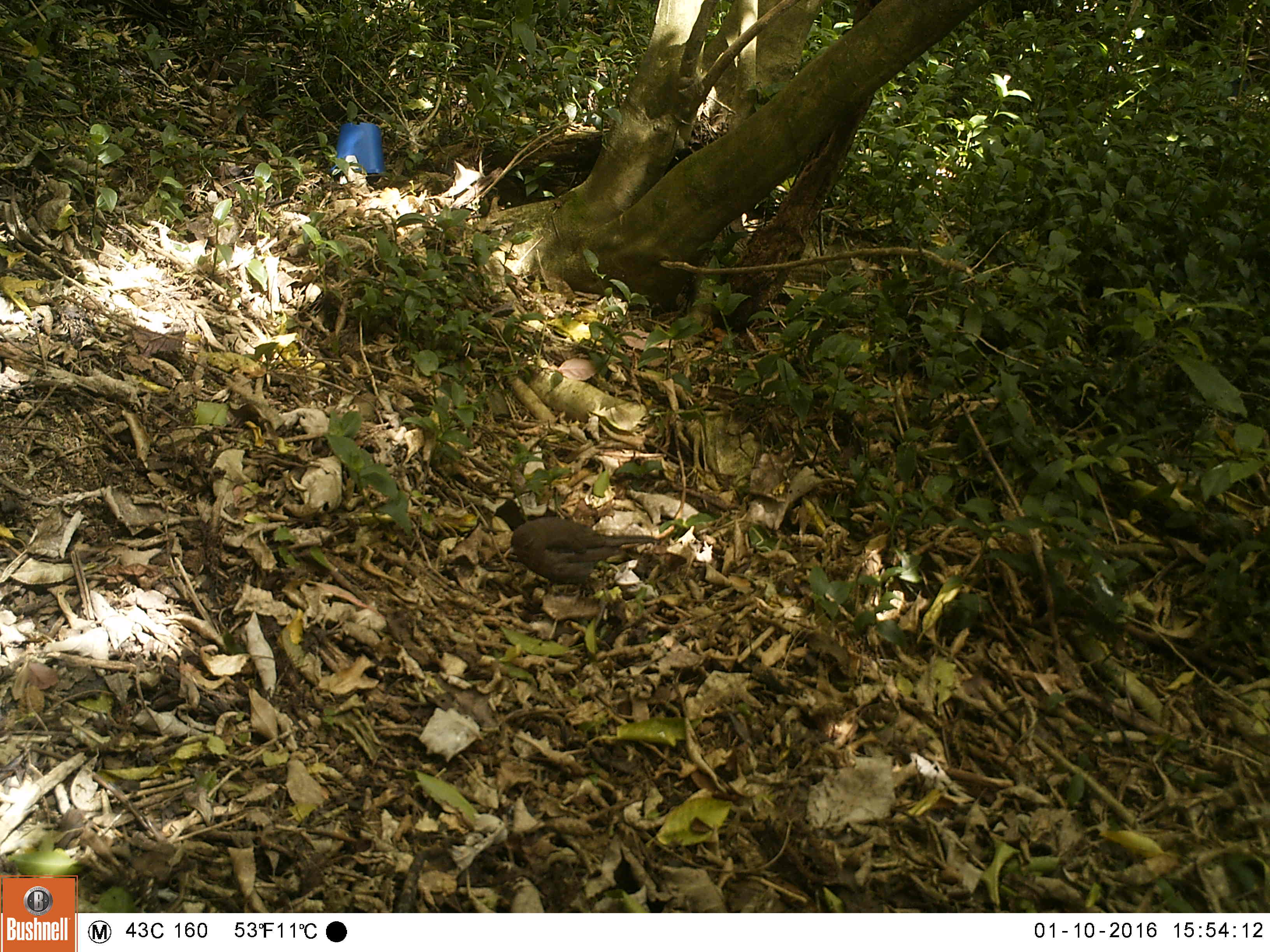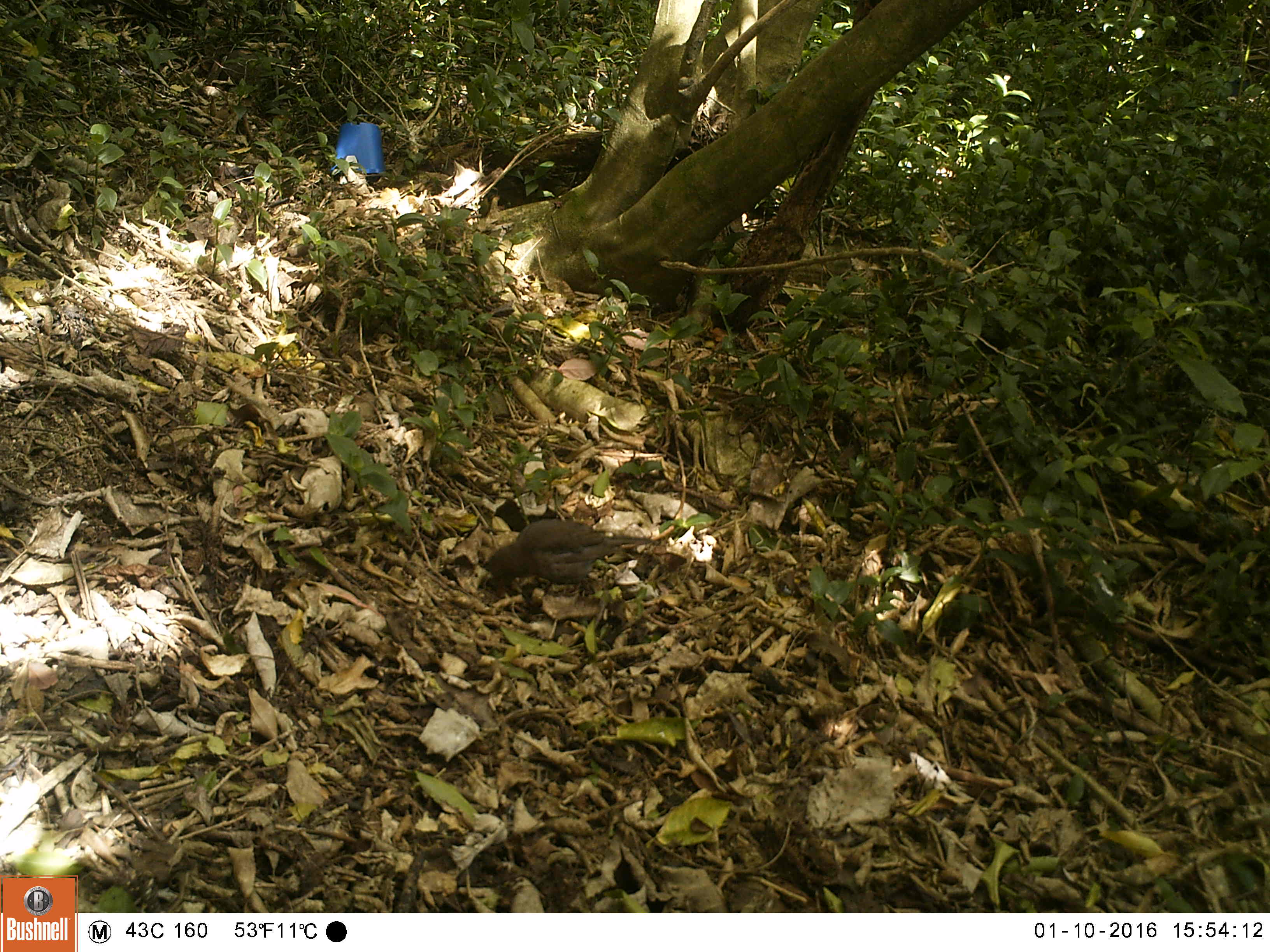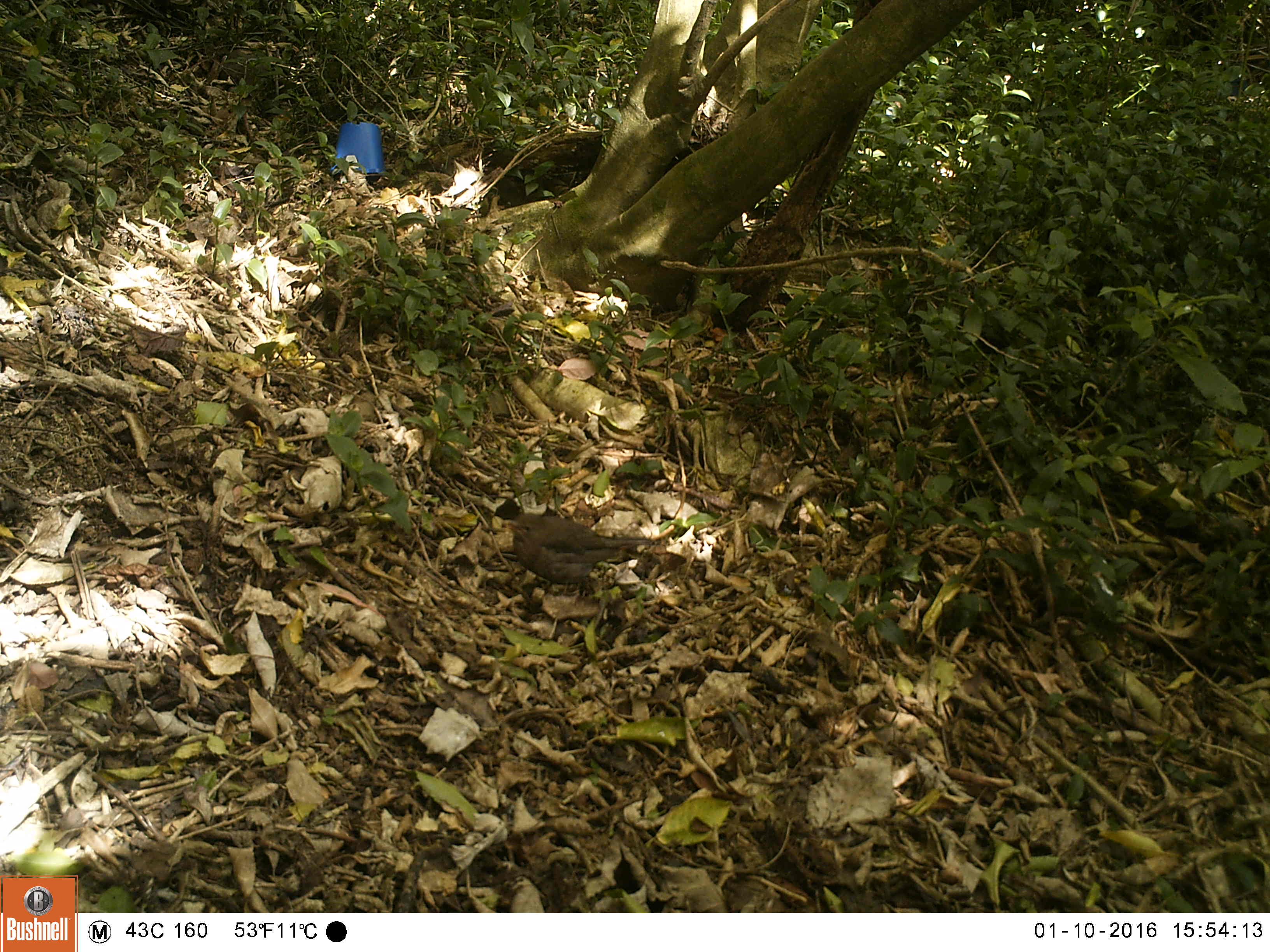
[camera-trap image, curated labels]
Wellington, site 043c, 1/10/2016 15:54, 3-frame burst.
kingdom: Animalia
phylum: Chordata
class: Aves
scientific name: Aves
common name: bird